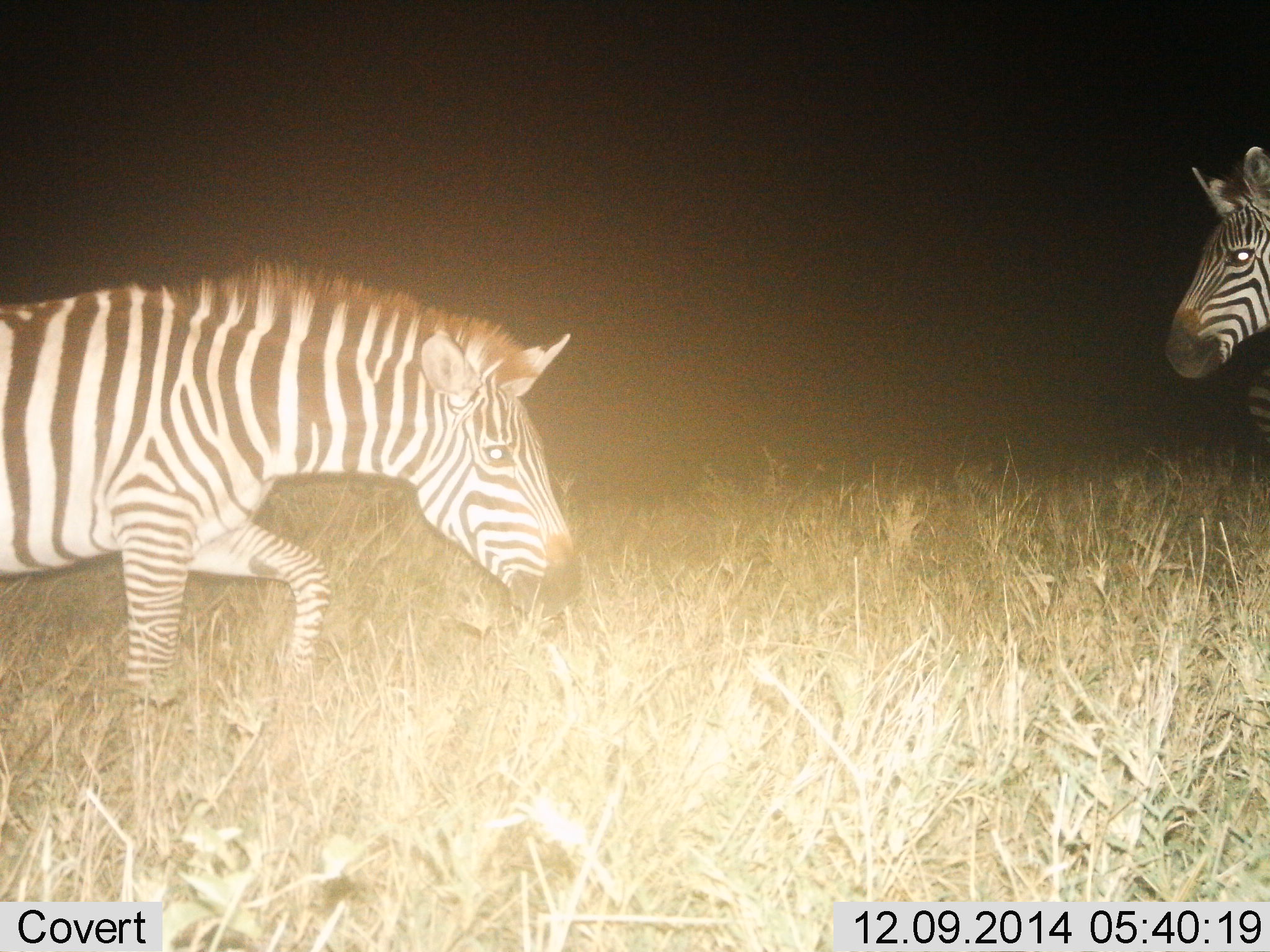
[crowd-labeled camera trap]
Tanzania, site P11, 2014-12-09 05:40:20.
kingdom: Animalia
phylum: Chordata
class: Mammalia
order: Perissodactyla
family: Equidae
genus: Equus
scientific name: Equus quagga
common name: plains zebra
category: zebra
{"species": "zebra (plains zebra) (Equus quagga)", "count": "2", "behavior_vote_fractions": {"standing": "60%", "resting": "0%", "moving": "60%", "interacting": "10%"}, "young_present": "0%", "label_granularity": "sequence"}